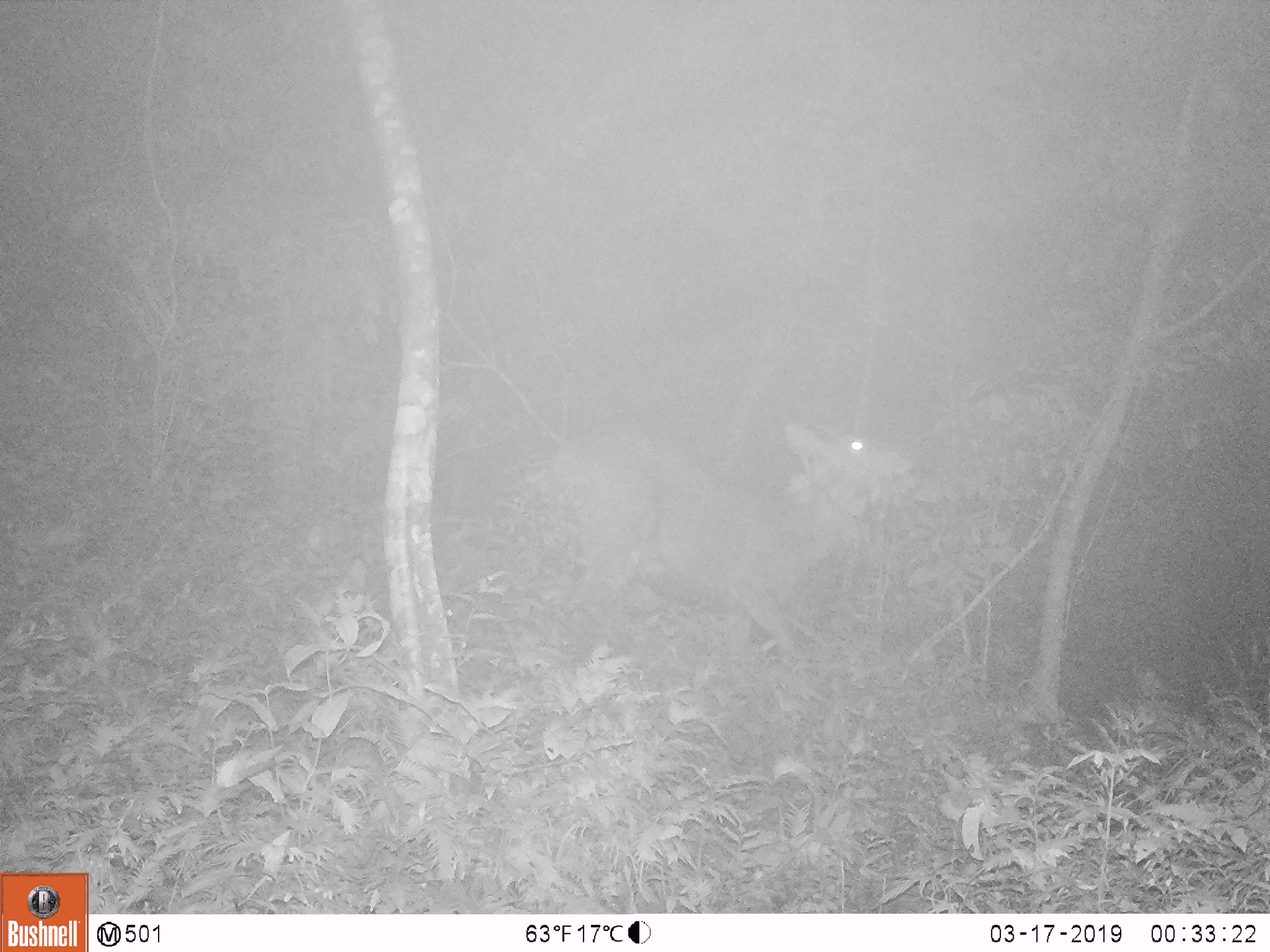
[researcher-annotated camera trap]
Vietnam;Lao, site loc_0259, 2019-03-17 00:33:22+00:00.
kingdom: Animalia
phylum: Chordata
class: Mammalia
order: Artiodactyla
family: Cervidae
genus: Rusa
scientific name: Rusa unicolor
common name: sambar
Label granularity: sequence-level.